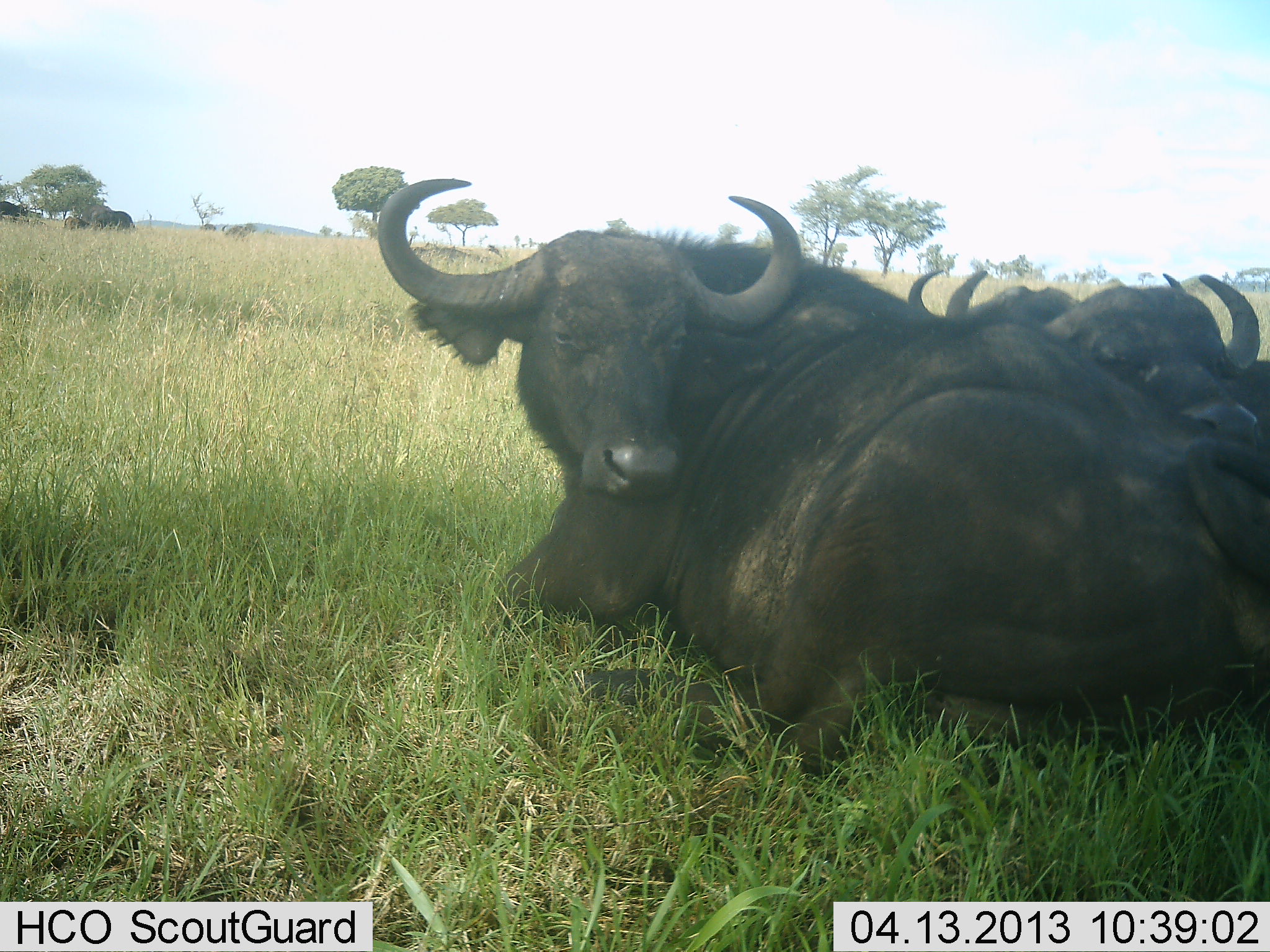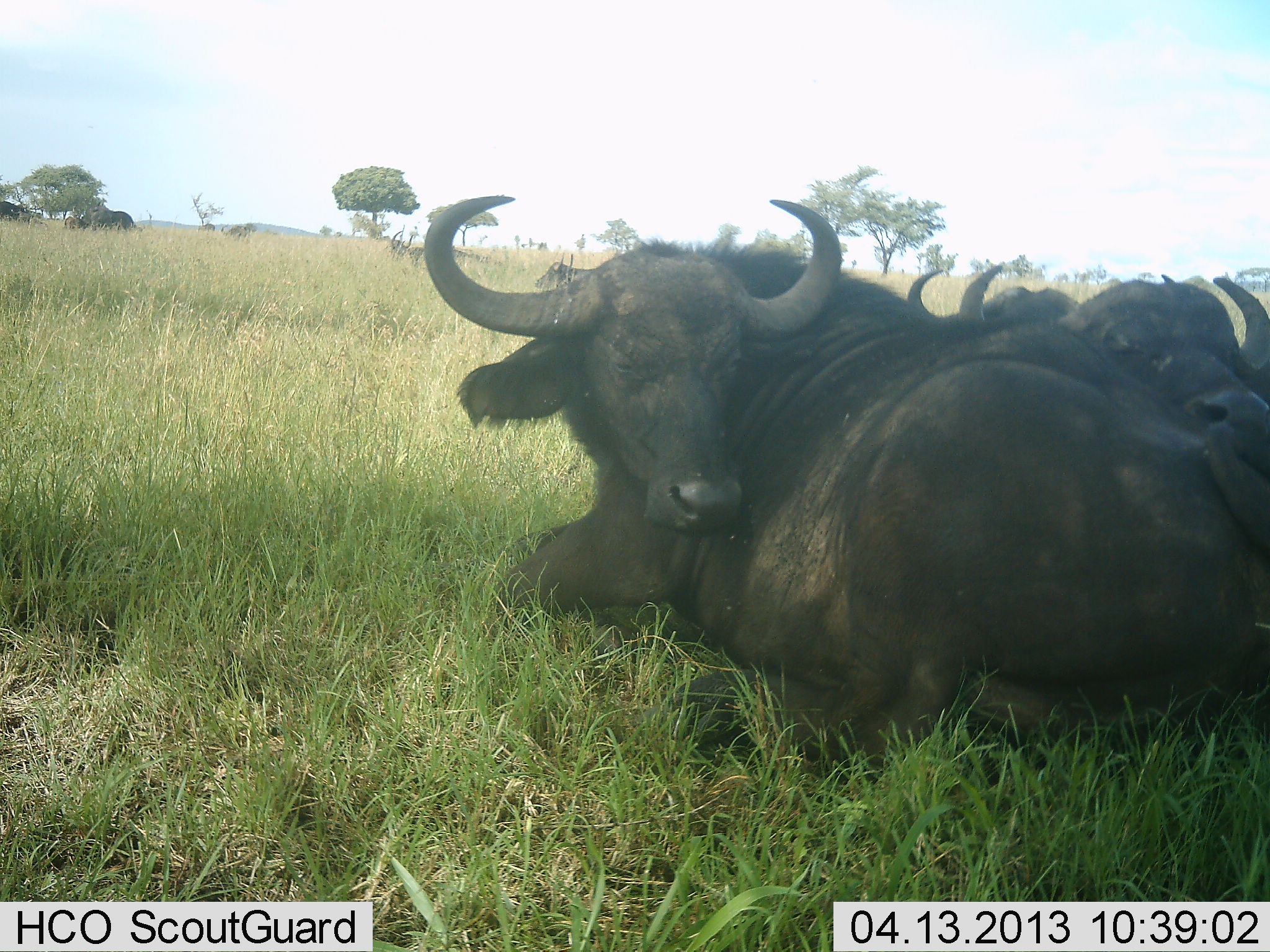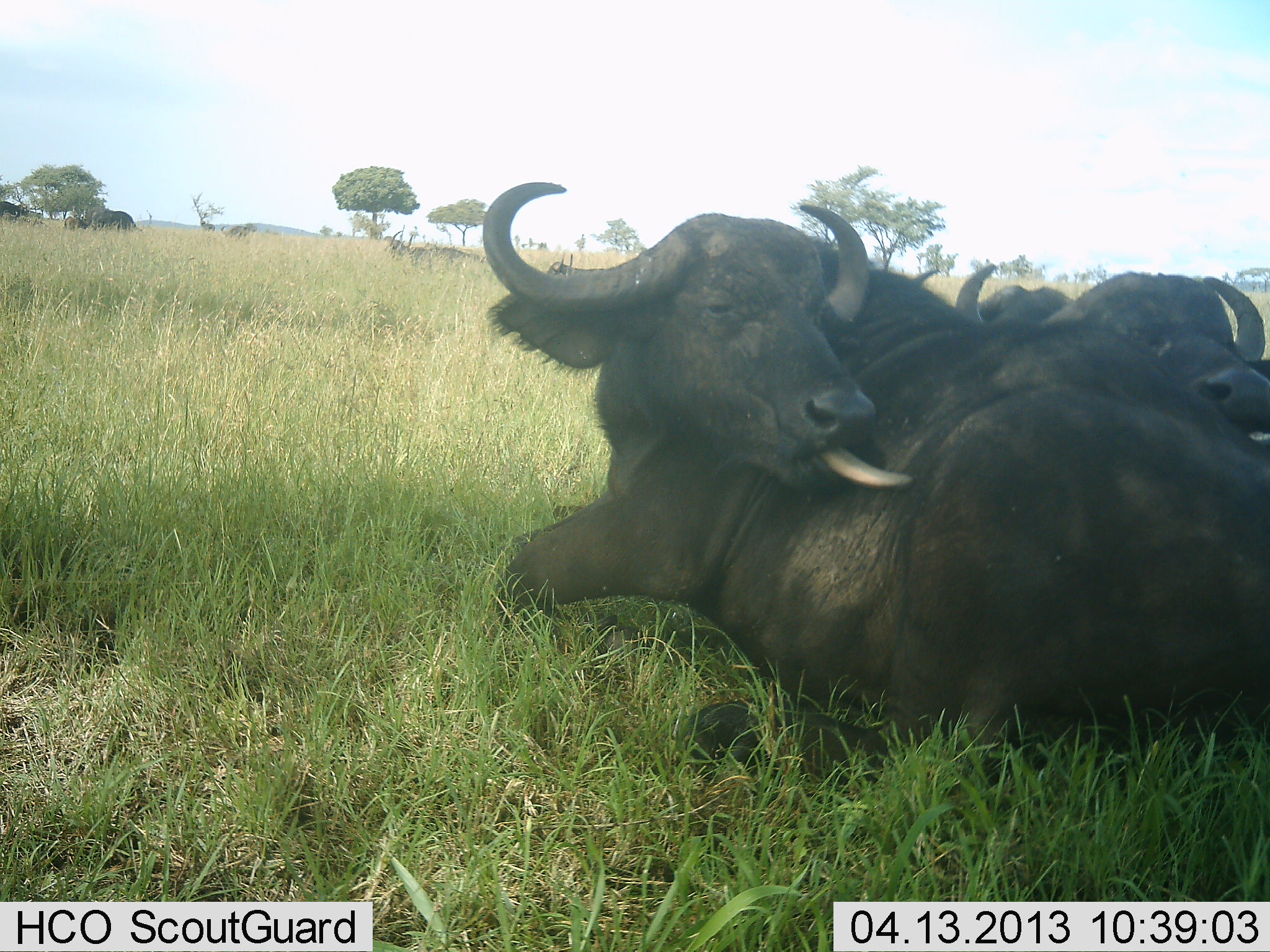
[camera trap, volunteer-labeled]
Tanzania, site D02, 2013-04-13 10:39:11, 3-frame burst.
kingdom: Animalia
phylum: Chordata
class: Mammalia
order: Artiodactyla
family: Bovidae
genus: Syncerus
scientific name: Syncerus caffer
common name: cape buffalo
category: buffalo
Buffalo (cape buffalo) (Syncerus caffer), count 3. Behavior (volunteer vote fractions): standing 15%, resting 100%, moving 5%, interacting 5%. Young present (vote fraction): 0%. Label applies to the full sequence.